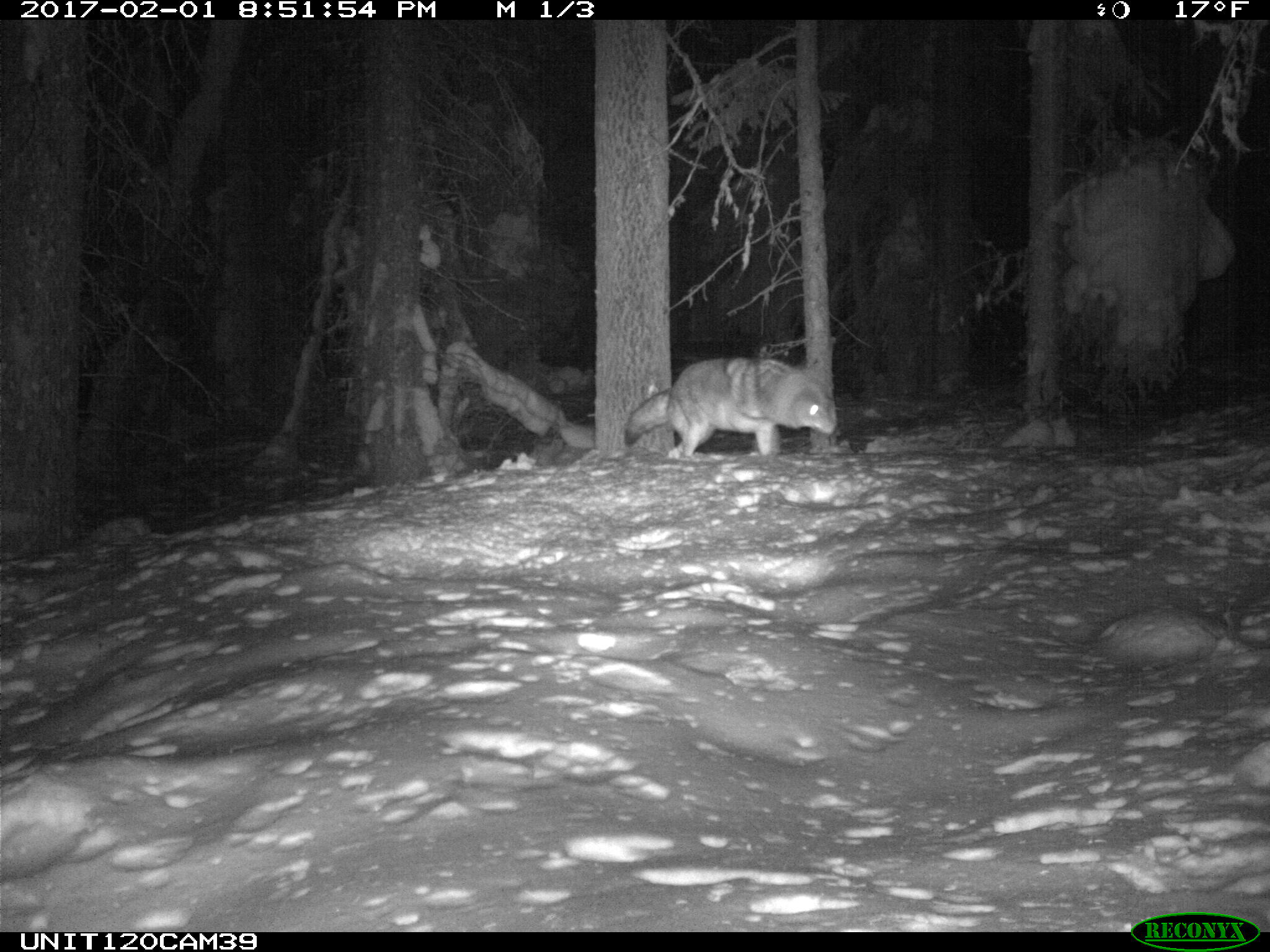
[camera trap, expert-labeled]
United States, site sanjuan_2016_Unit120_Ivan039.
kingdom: Animalia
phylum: Chordata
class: Mammalia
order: Carnivora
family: Canidae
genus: Canis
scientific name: Canis latrans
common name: coyote